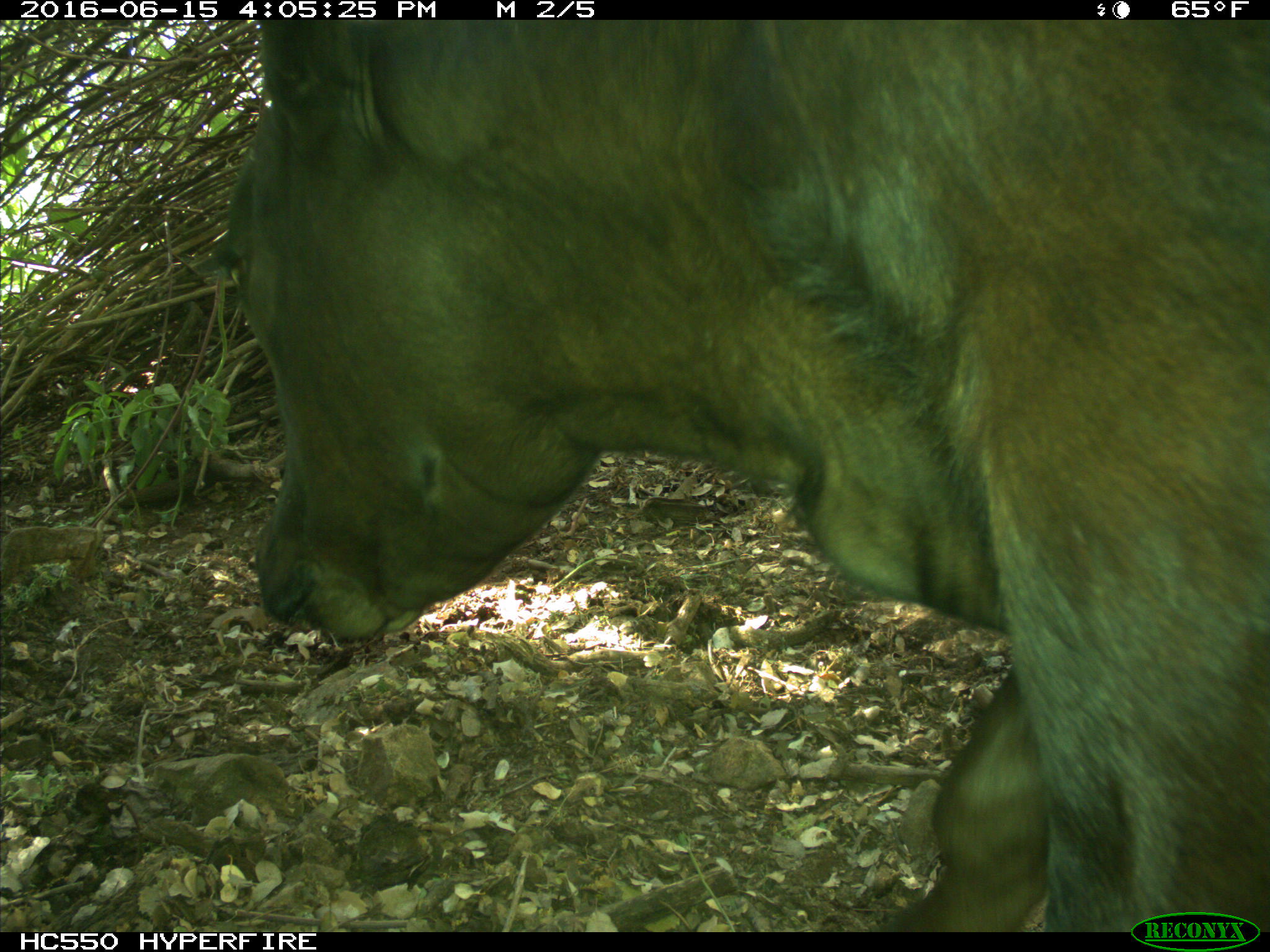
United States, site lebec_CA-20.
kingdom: Animalia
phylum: Chordata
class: Mammalia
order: Artiodactyla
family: Bovidae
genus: Bos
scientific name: Bos taurus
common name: domestic cow